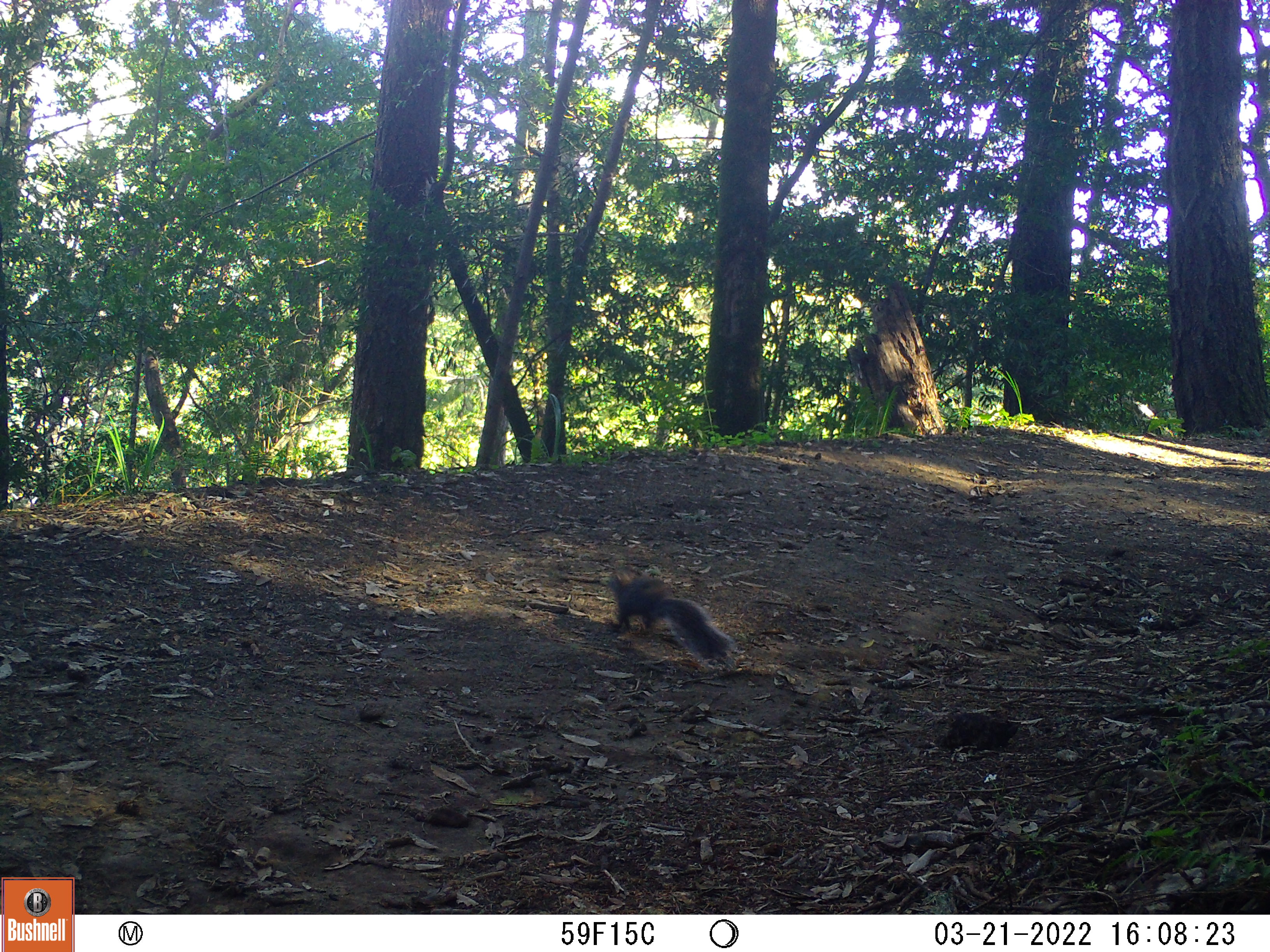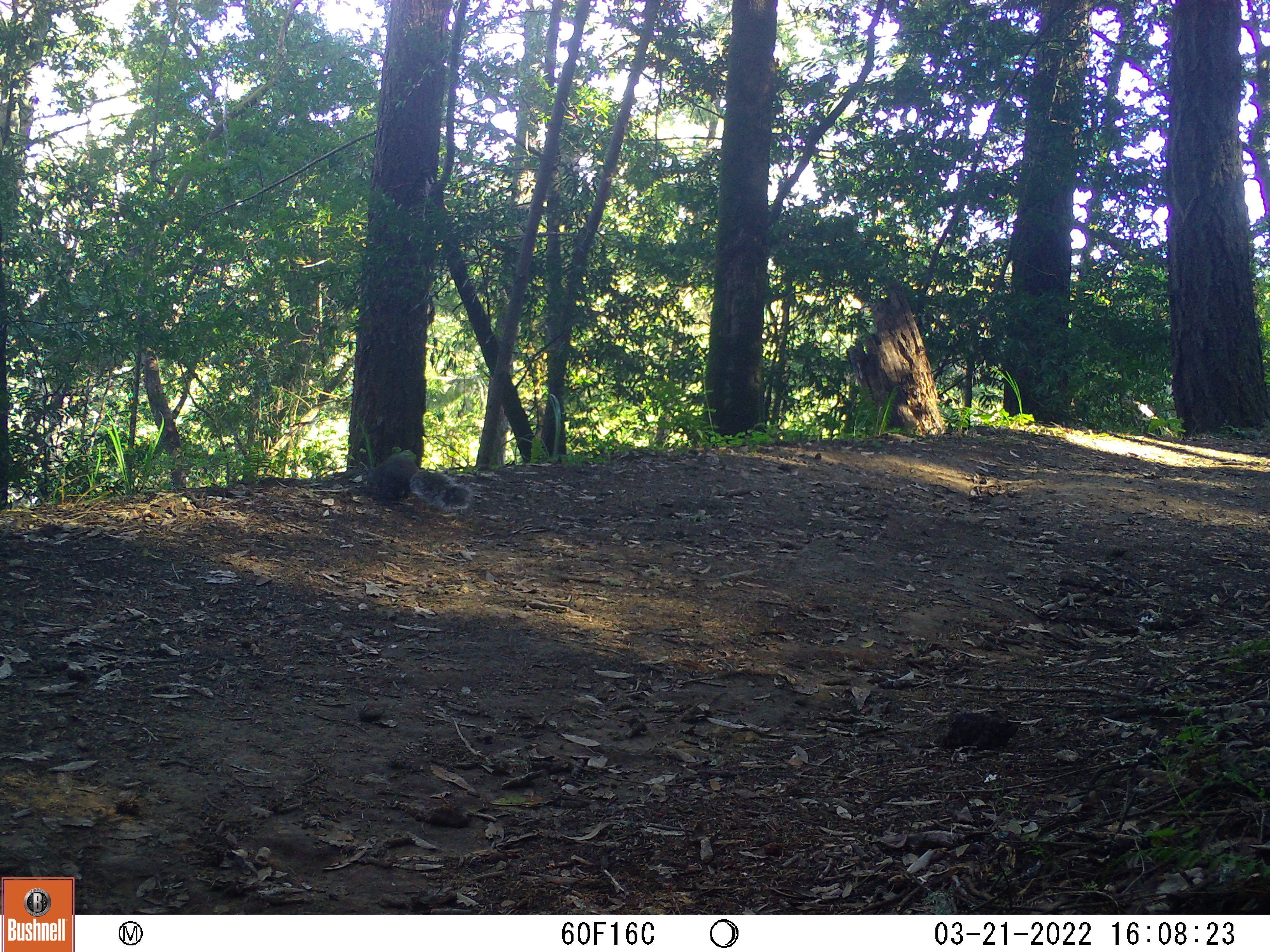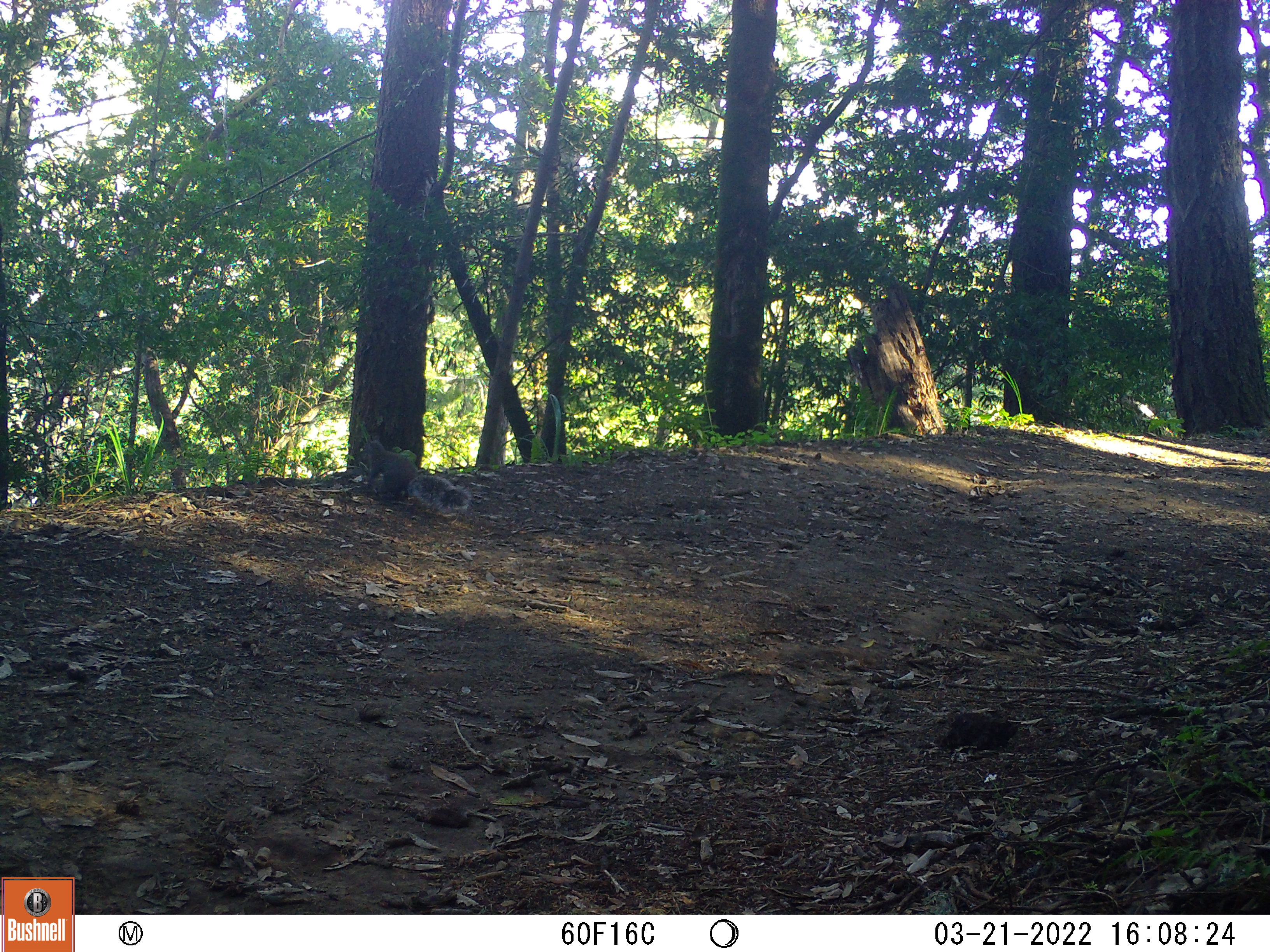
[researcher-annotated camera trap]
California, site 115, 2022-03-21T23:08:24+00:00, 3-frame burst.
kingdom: Animalia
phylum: Chordata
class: Mammalia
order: Rodentia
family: Sciuridae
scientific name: Sciuridae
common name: squirrel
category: unknown squirrel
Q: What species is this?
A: Unknown squirrel (squirrel) (Sciuridae).